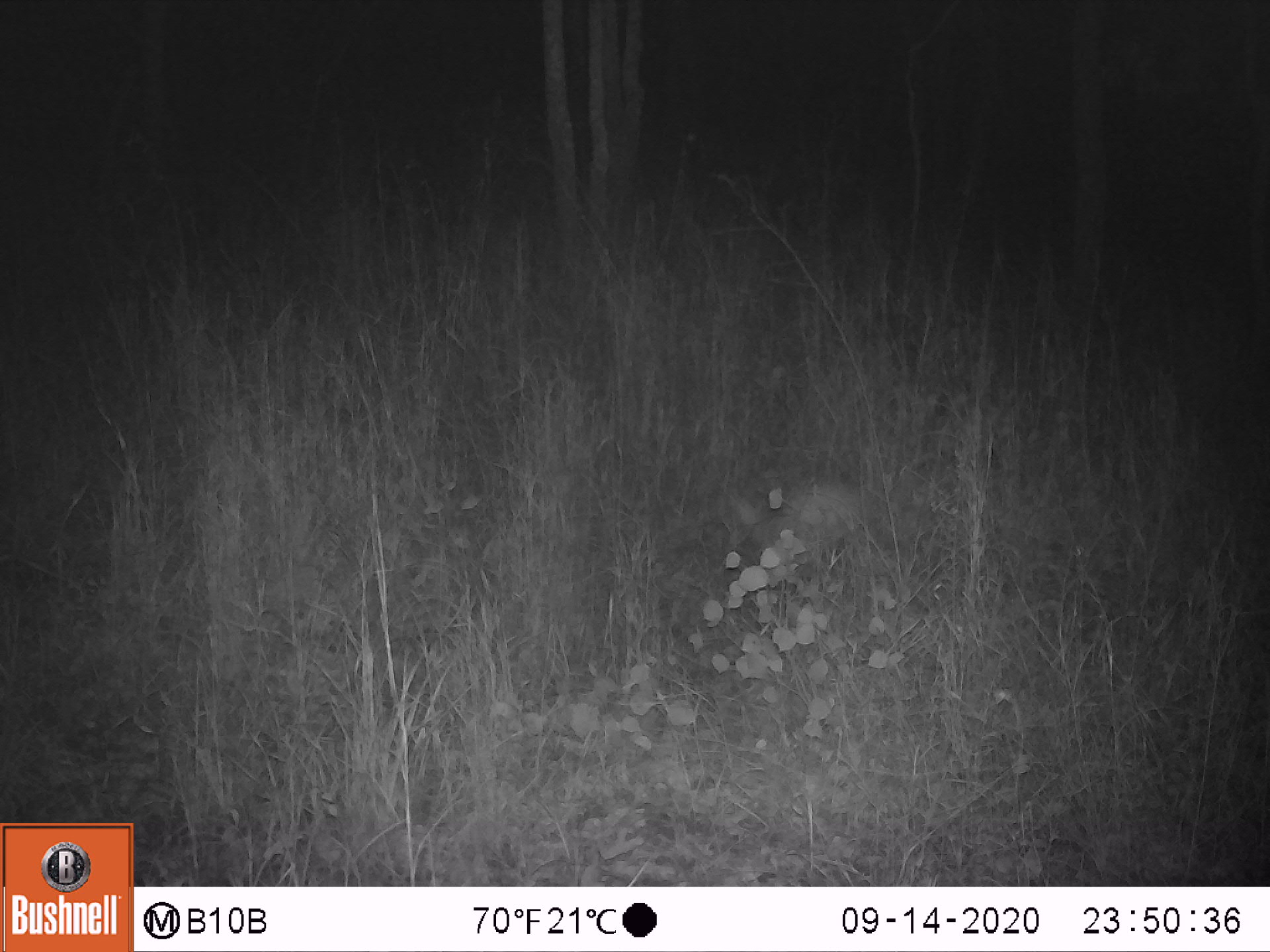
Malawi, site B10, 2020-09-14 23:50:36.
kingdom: Animalia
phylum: Chordata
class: Mammalia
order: Artiodactyla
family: Bovidae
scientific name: Antilopinae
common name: small antelope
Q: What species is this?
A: Small antelope (Antilopinae).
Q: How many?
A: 1.